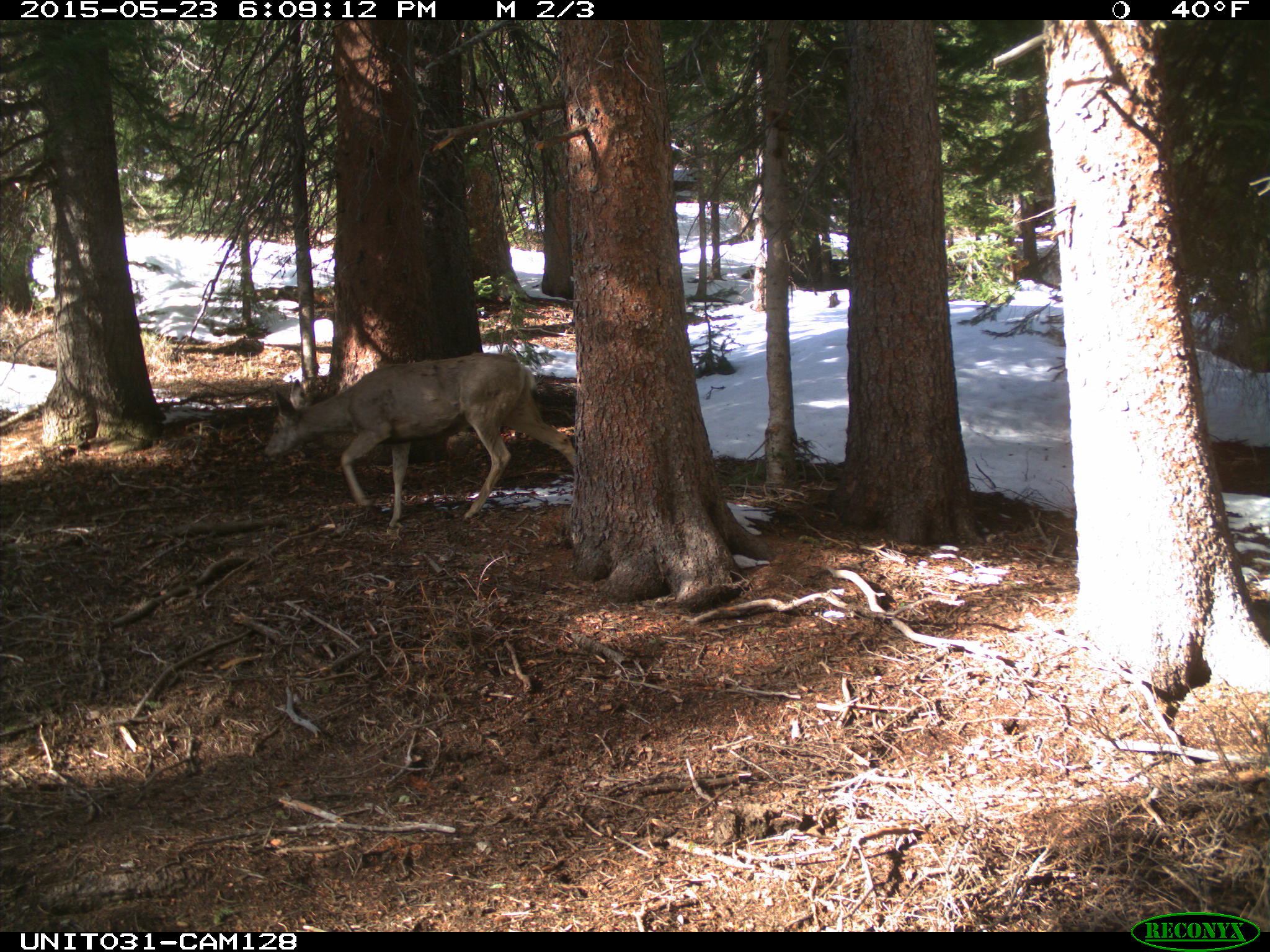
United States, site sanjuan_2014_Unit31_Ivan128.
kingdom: Animalia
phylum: Chordata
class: Mammalia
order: Artiodactyla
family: Cervidae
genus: Odocoileus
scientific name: Odocoileus hemionus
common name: mule deer